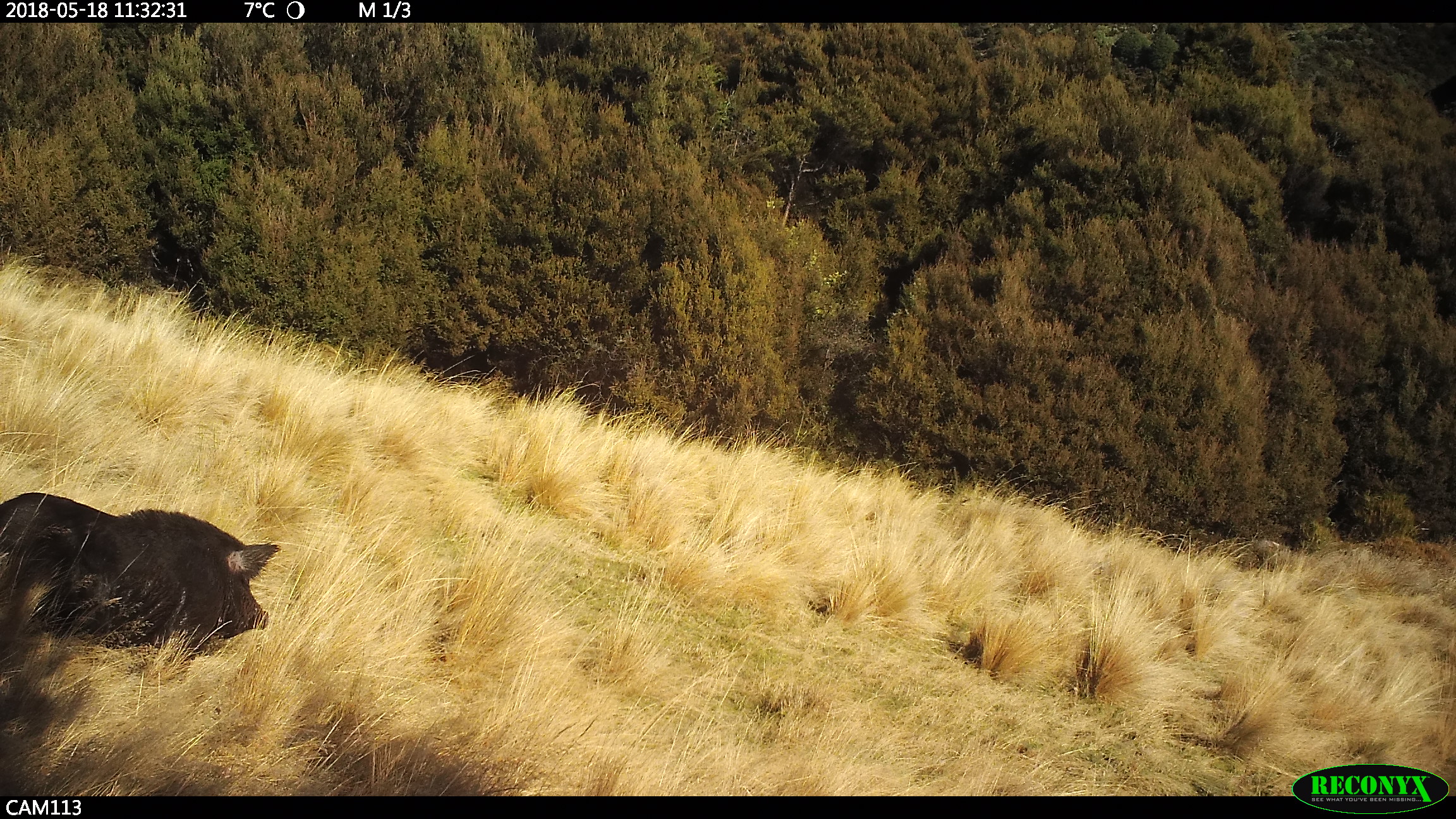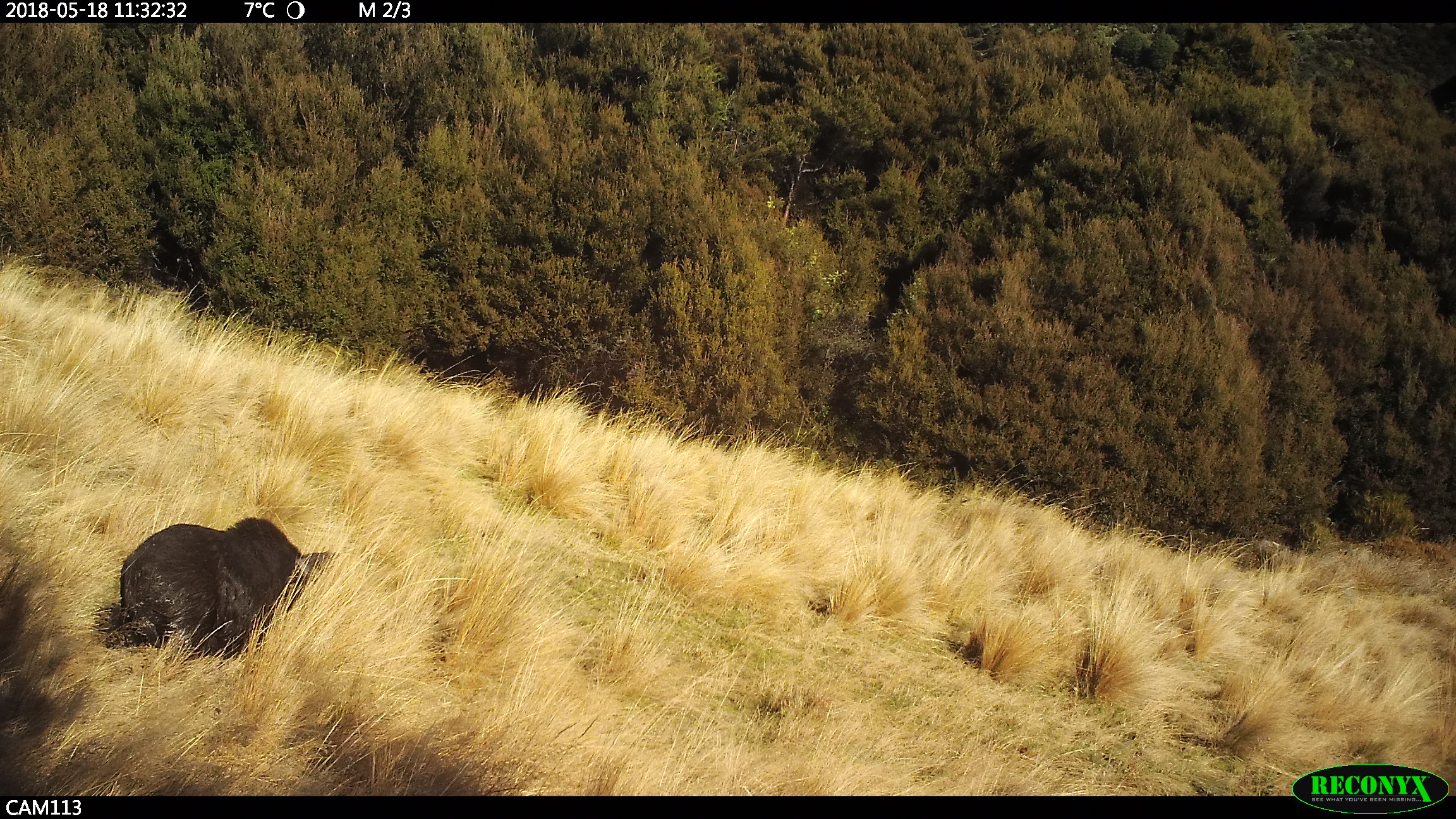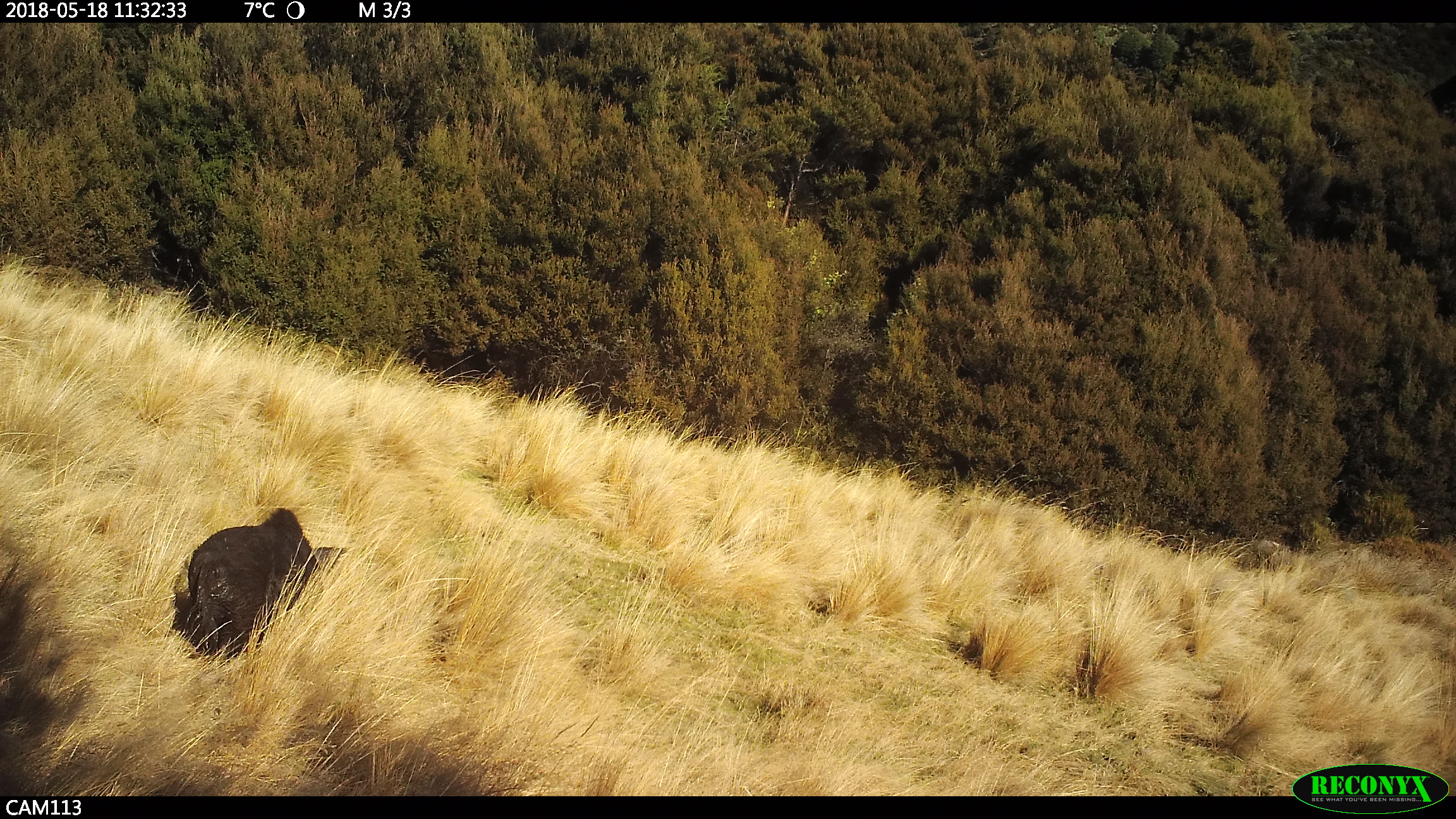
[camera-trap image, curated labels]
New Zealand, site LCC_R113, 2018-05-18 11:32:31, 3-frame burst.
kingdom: Animalia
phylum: Chordata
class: Mammalia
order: Artiodactyla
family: Suidae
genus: Sus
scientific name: Sus scrofa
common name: pig